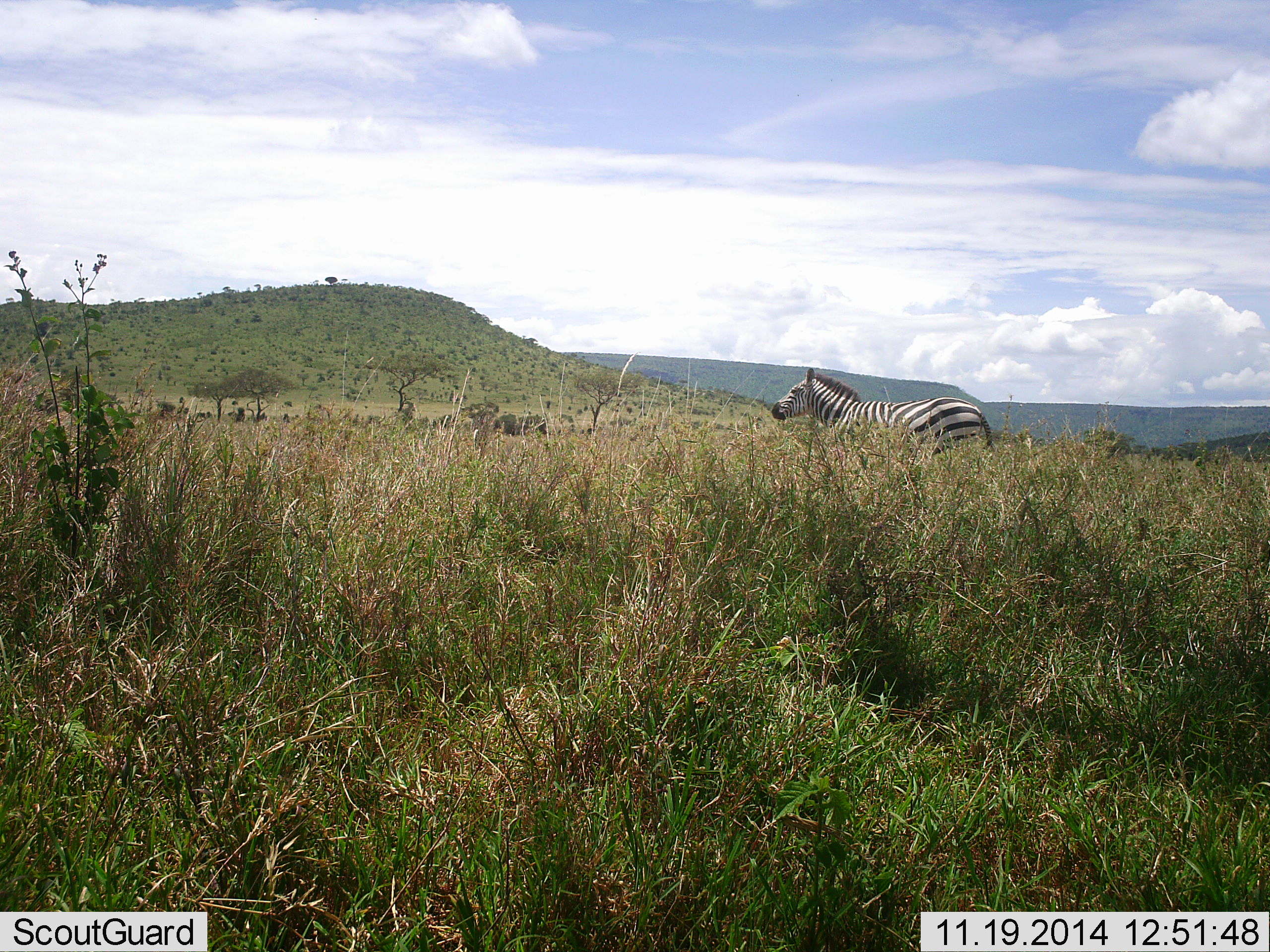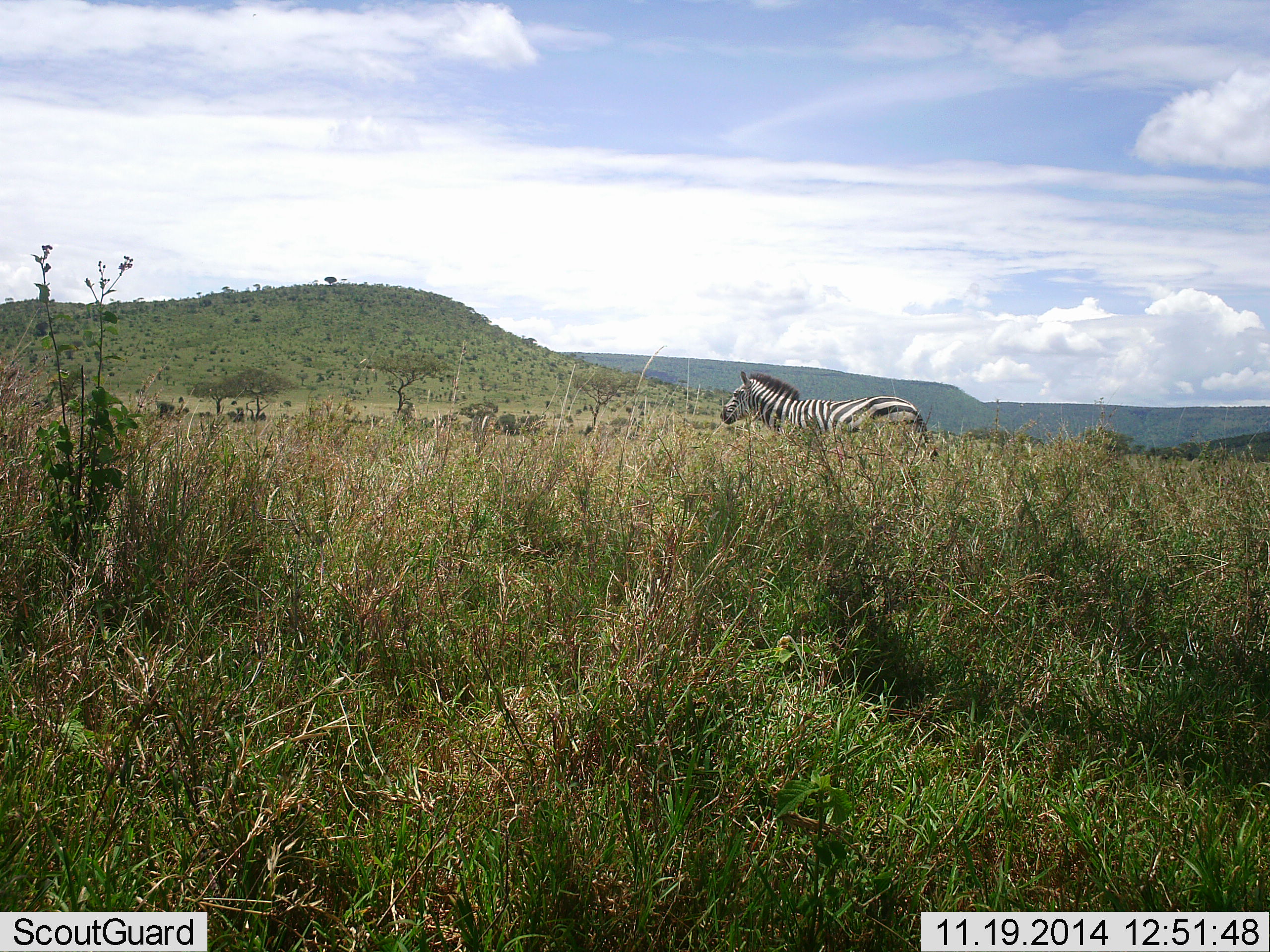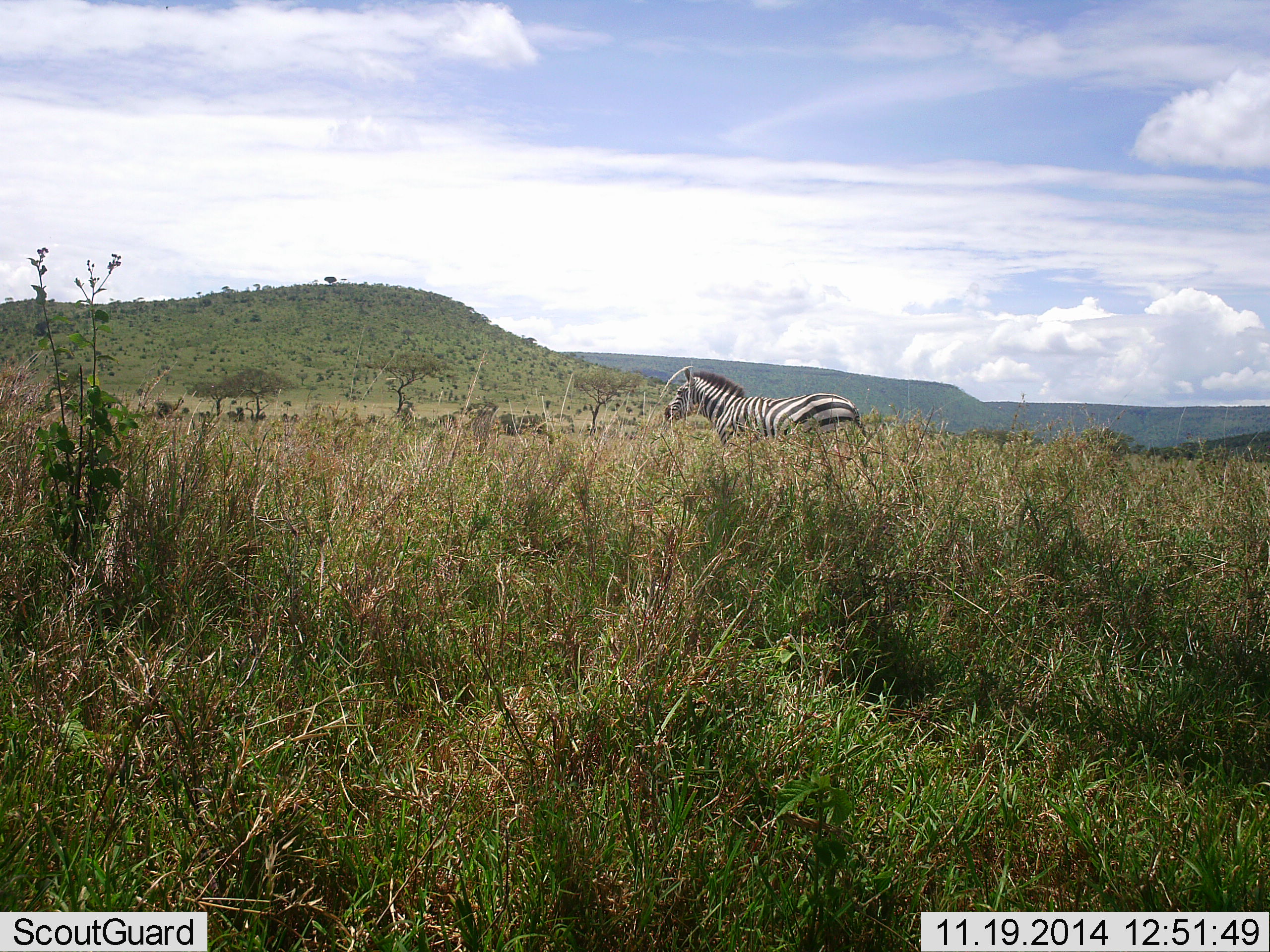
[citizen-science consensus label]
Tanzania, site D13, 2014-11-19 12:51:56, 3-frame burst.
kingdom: Animalia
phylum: Chordata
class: Mammalia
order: Perissodactyla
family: Equidae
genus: Equus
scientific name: Equus quagga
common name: plains zebra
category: zebra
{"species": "zebra (plains zebra) (Equus quagga)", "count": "1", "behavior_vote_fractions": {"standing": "30%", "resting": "0%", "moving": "90%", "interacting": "0%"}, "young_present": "0%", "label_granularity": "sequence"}